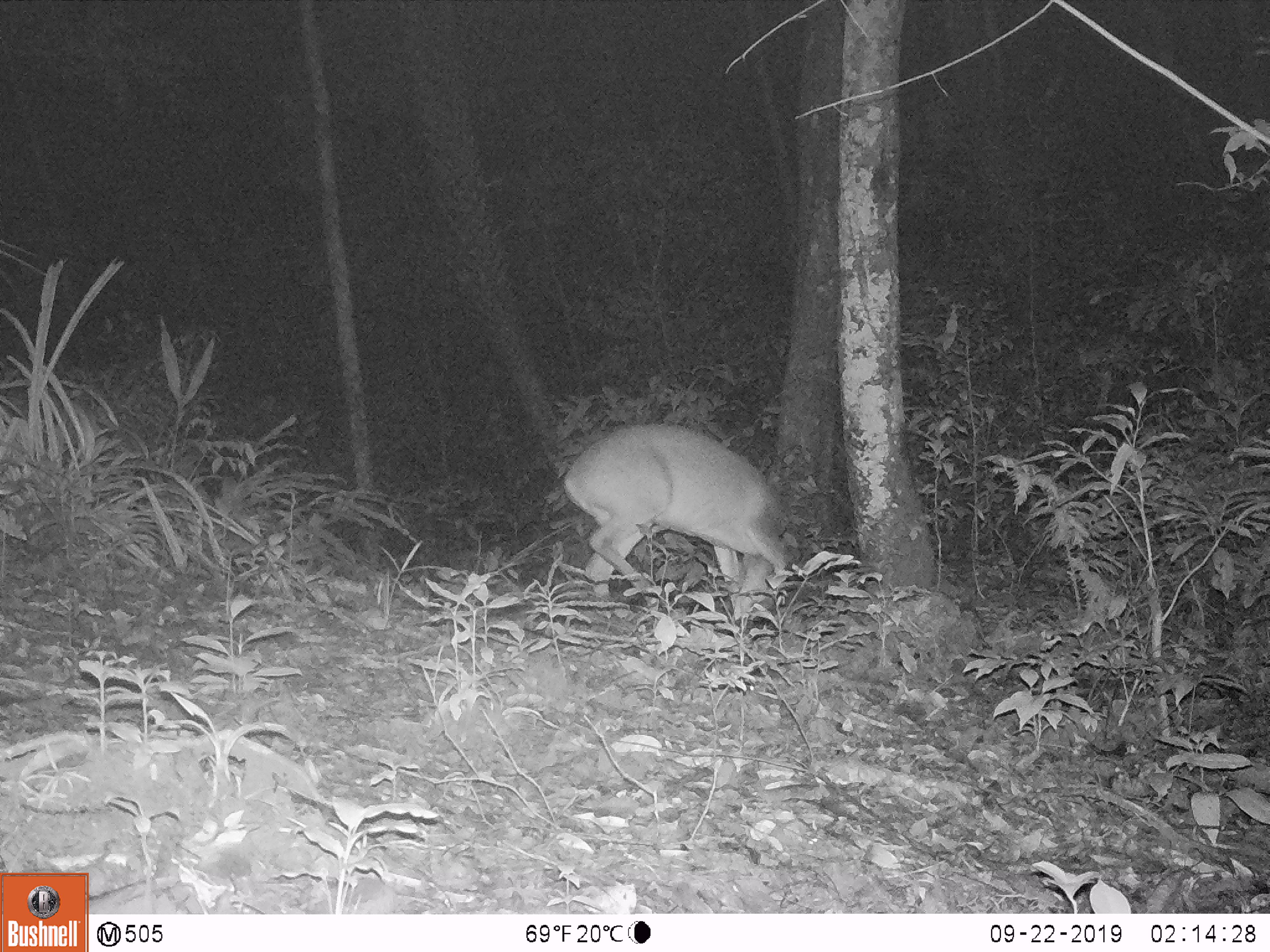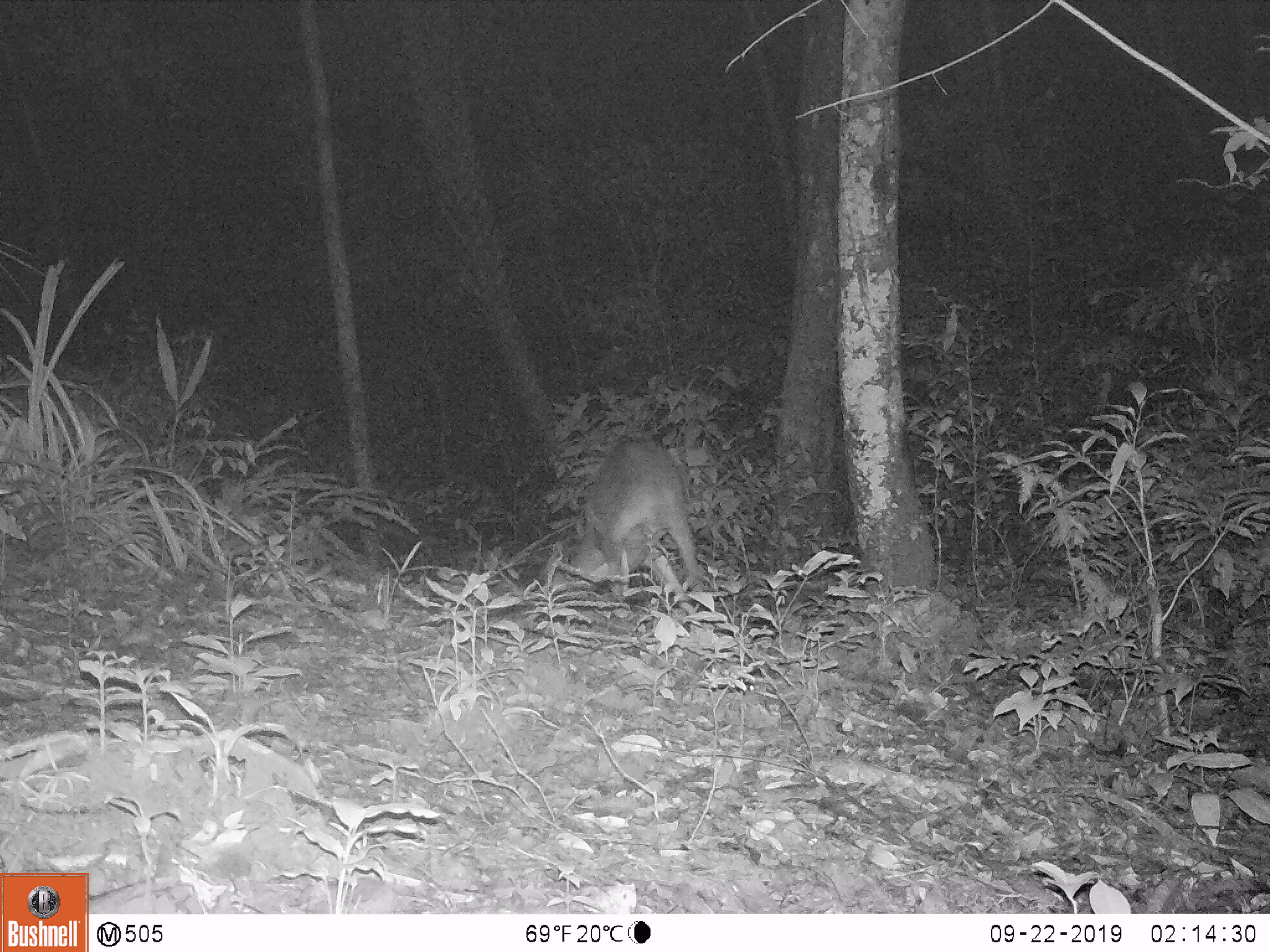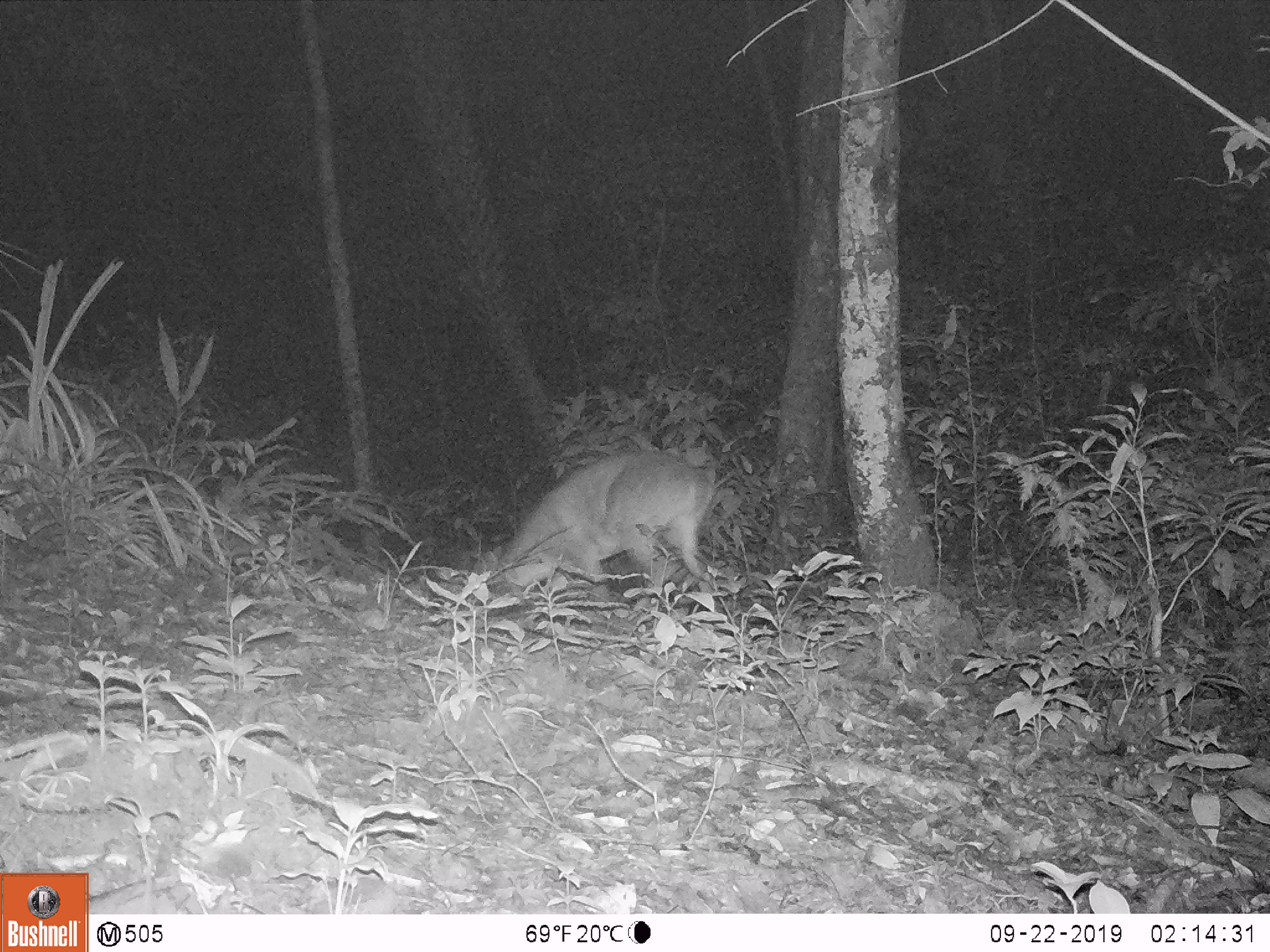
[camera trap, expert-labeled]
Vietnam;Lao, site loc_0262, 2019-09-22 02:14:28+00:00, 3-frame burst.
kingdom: Animalia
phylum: Chordata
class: Mammalia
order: Artiodactyla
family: Cervidae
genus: Muntiacus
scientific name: Muntiacus vuquangensis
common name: large-antlered muntjac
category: large antlered muntjac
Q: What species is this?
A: Large antlered muntjac (large-antlered muntjac) (Muntiacus vuquangensis).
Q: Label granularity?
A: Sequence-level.